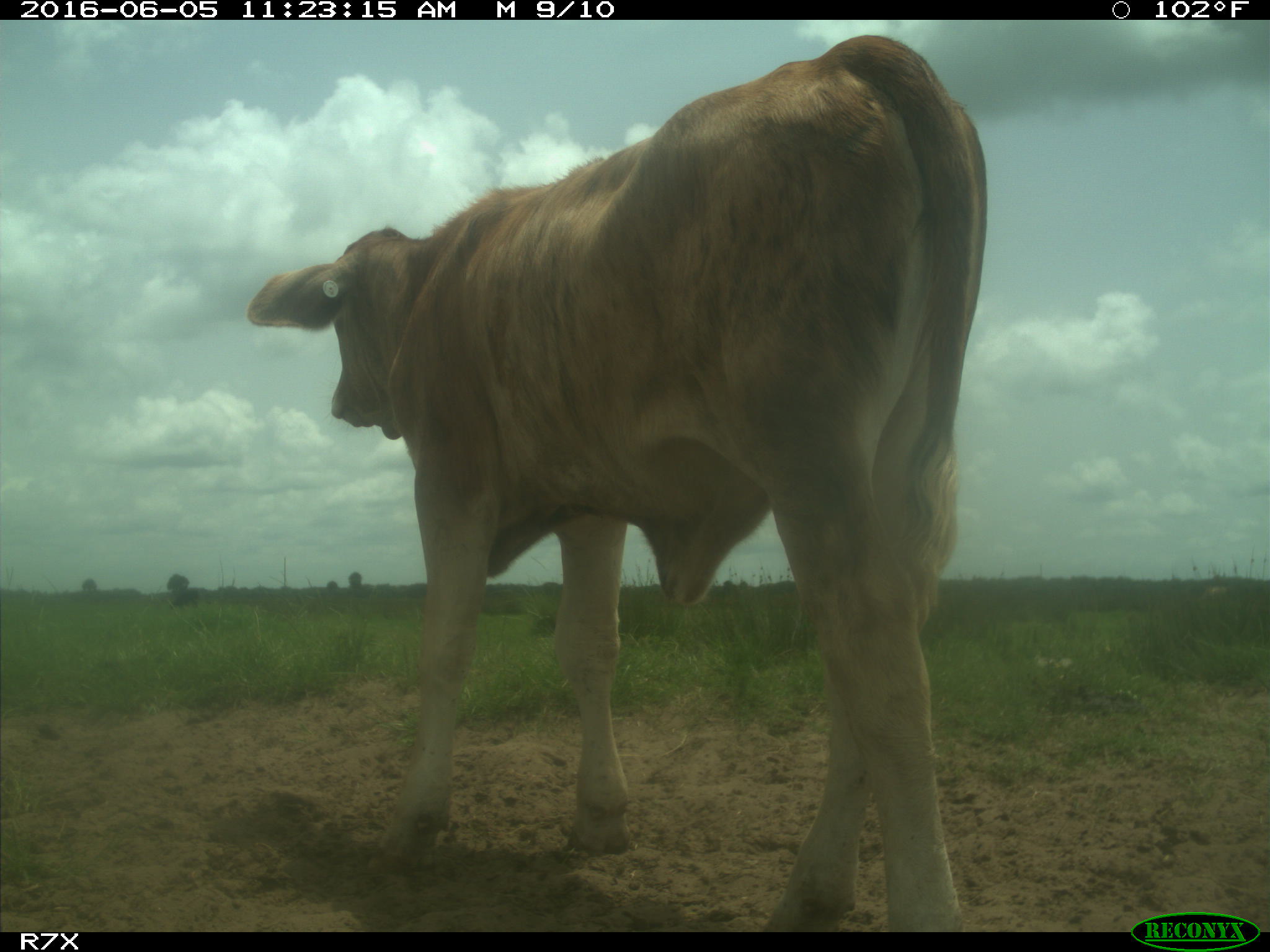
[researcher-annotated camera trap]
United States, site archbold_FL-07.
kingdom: Animalia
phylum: Chordata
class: Mammalia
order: Artiodactyla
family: Bovidae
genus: Bos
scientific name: Bos taurus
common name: domestic cow